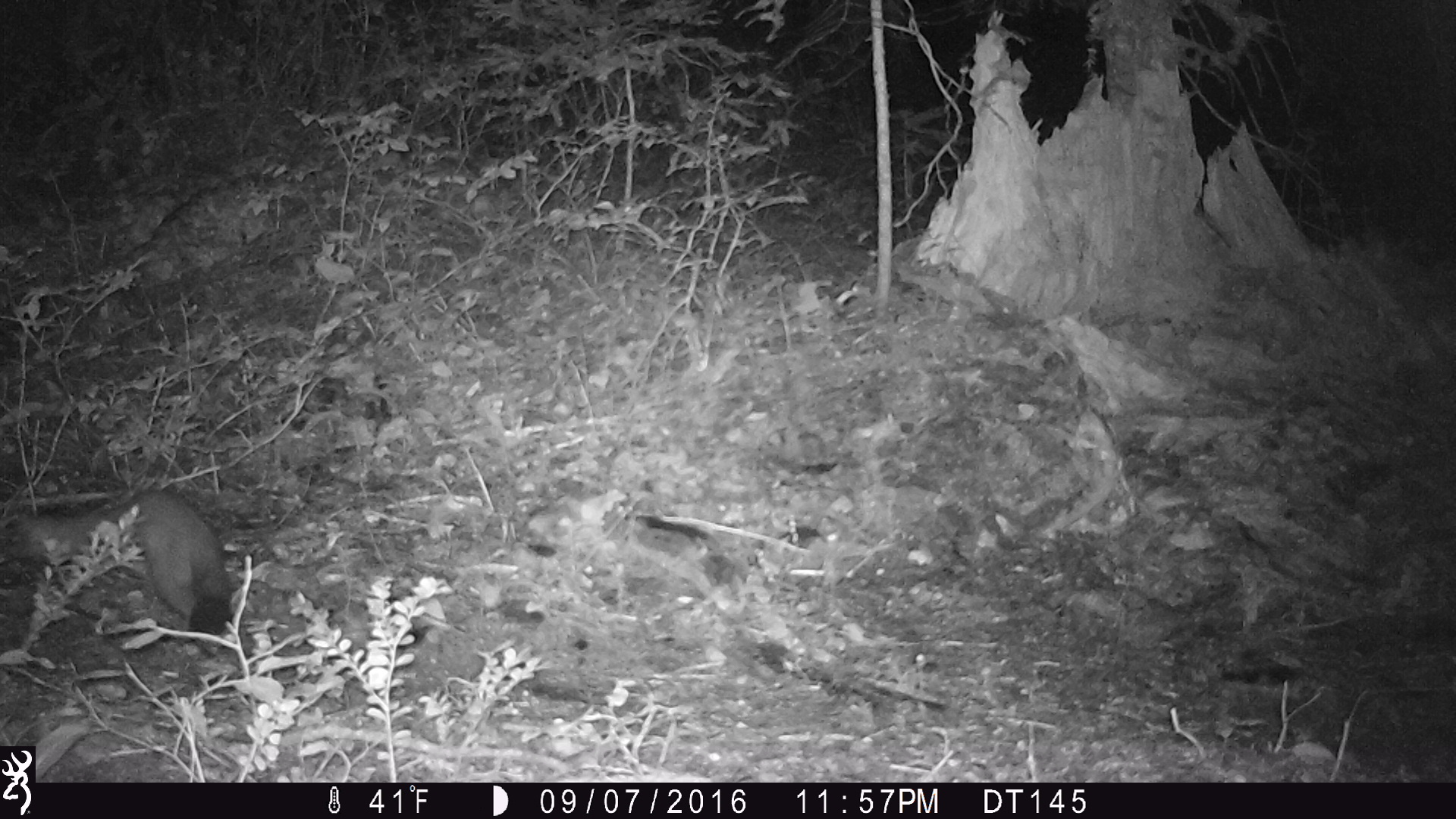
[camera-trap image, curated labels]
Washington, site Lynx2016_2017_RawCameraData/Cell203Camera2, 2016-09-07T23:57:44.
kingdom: Animalia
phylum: Chordata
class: Mammalia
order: Carnivora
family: Mustelidae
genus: Martes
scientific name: Martes americana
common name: american marten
Martes americana (american marten). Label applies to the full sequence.